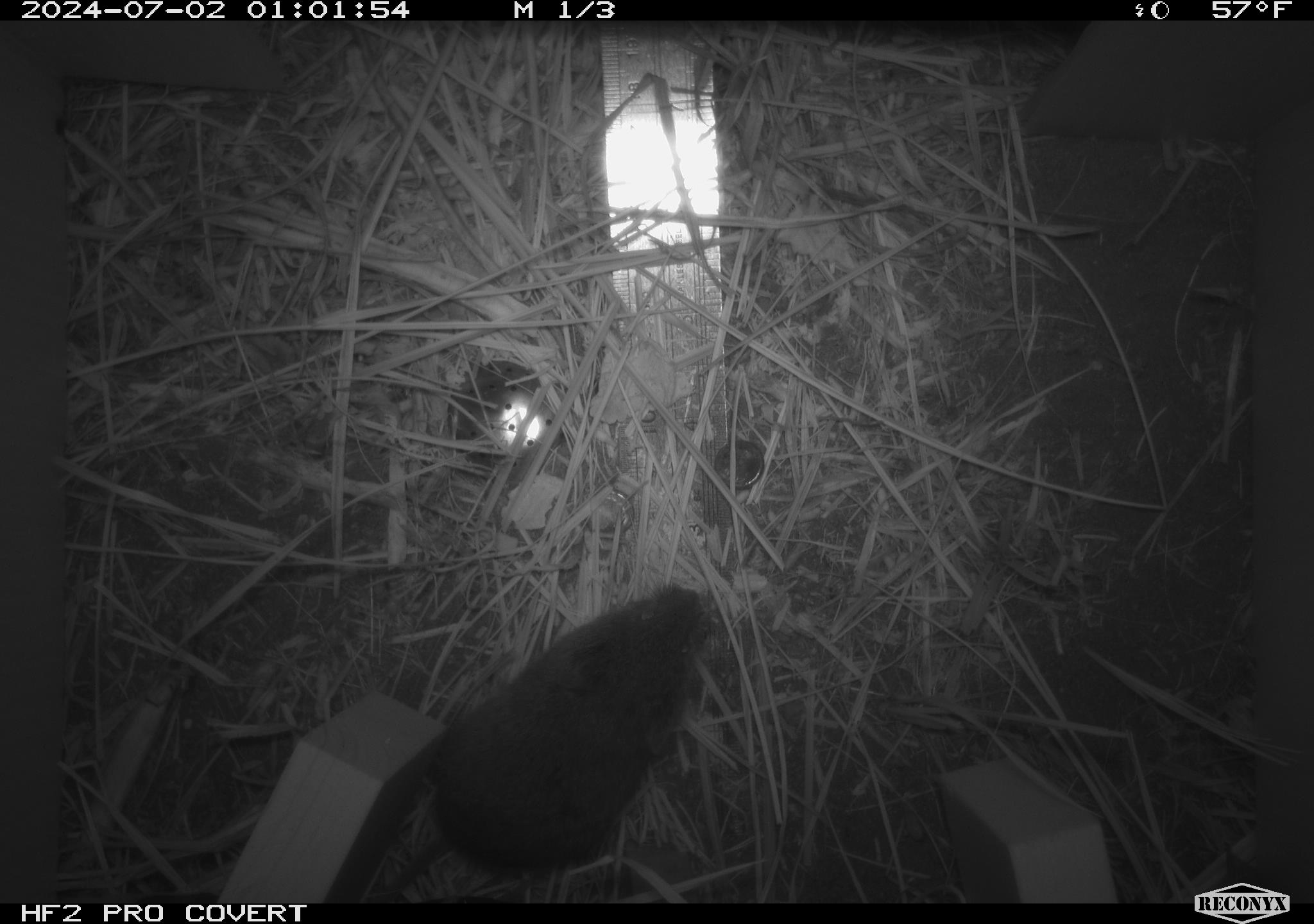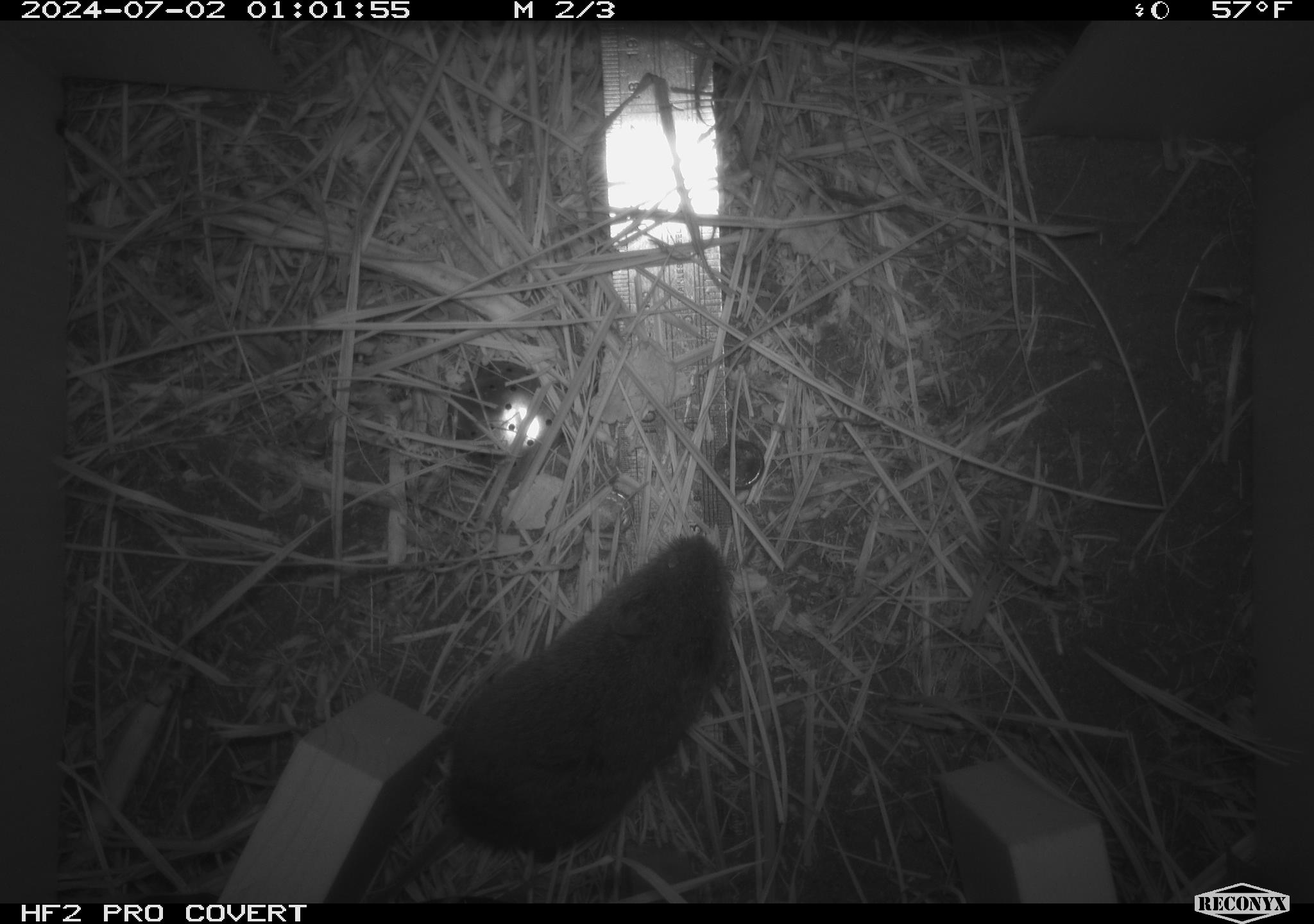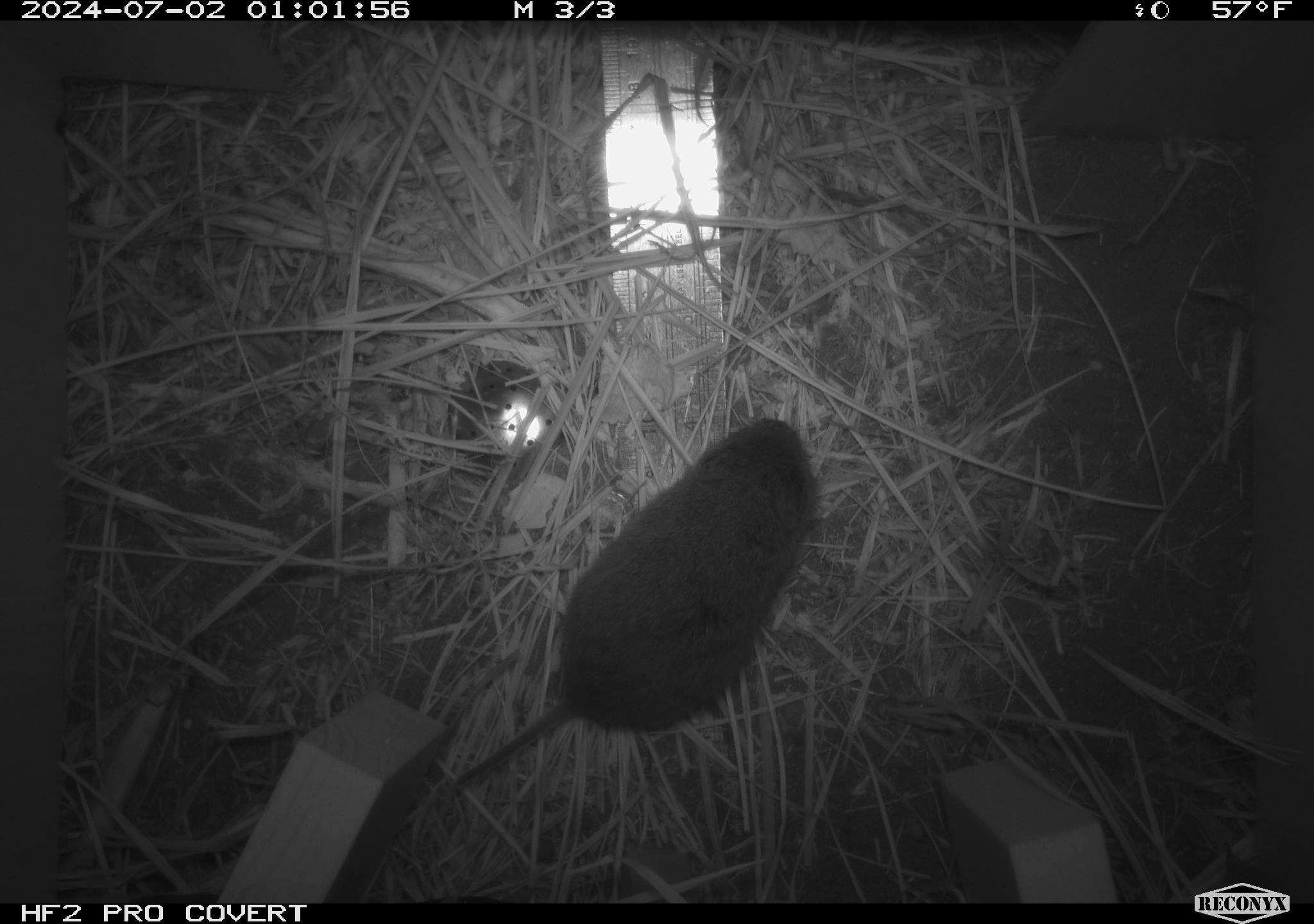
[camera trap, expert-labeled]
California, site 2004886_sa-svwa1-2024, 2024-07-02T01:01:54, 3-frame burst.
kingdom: Animalia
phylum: Chordata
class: Mammalia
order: Rodentia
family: Cricetidae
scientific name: Arvicolinae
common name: voles, lemmings, and muskrats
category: arvicolinae subfamily